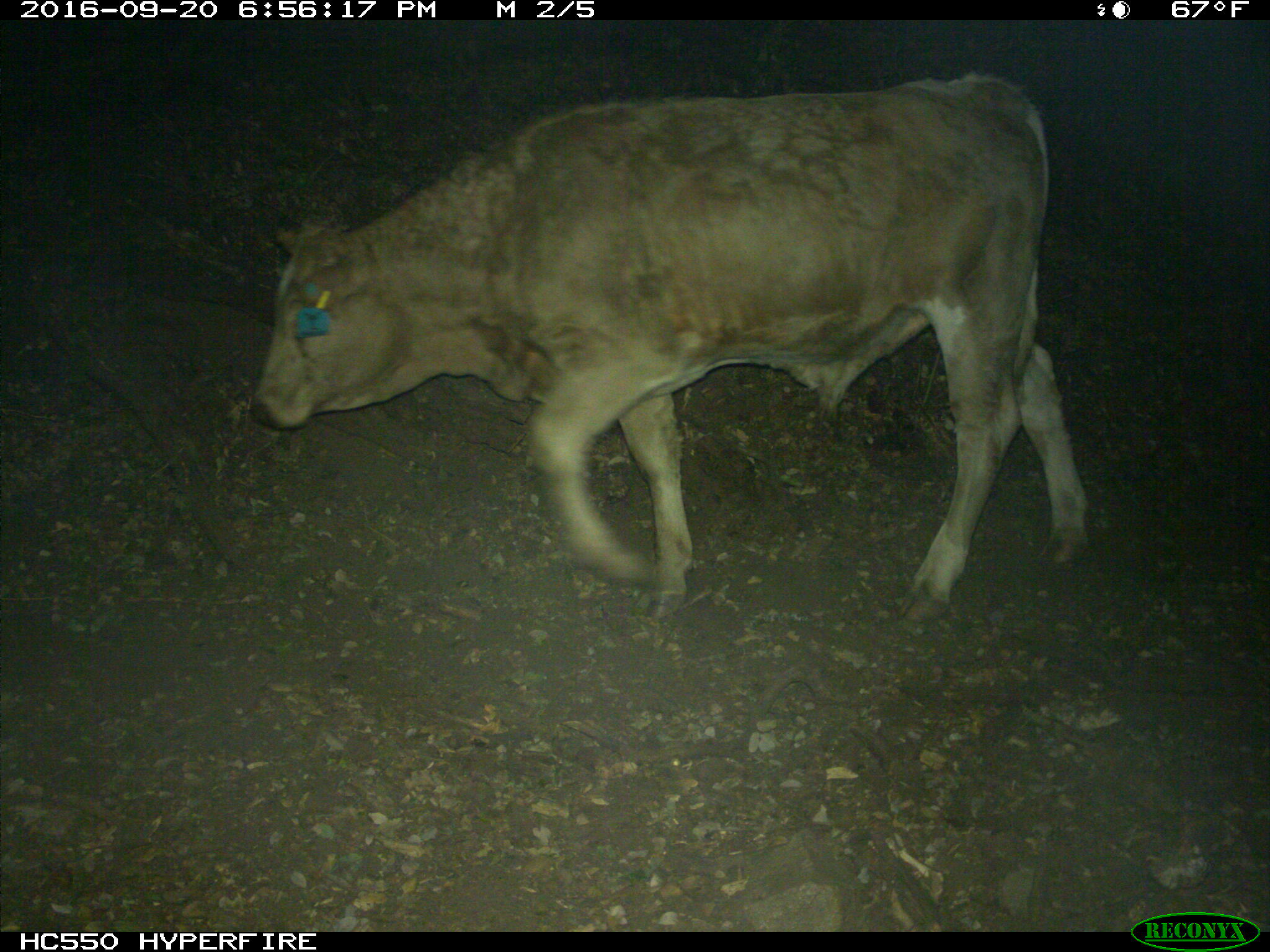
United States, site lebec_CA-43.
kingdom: Animalia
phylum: Chordata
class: Mammalia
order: Artiodactyla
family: Bovidae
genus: Bos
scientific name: Bos taurus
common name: domestic cow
Bos taurus (domestic cow).